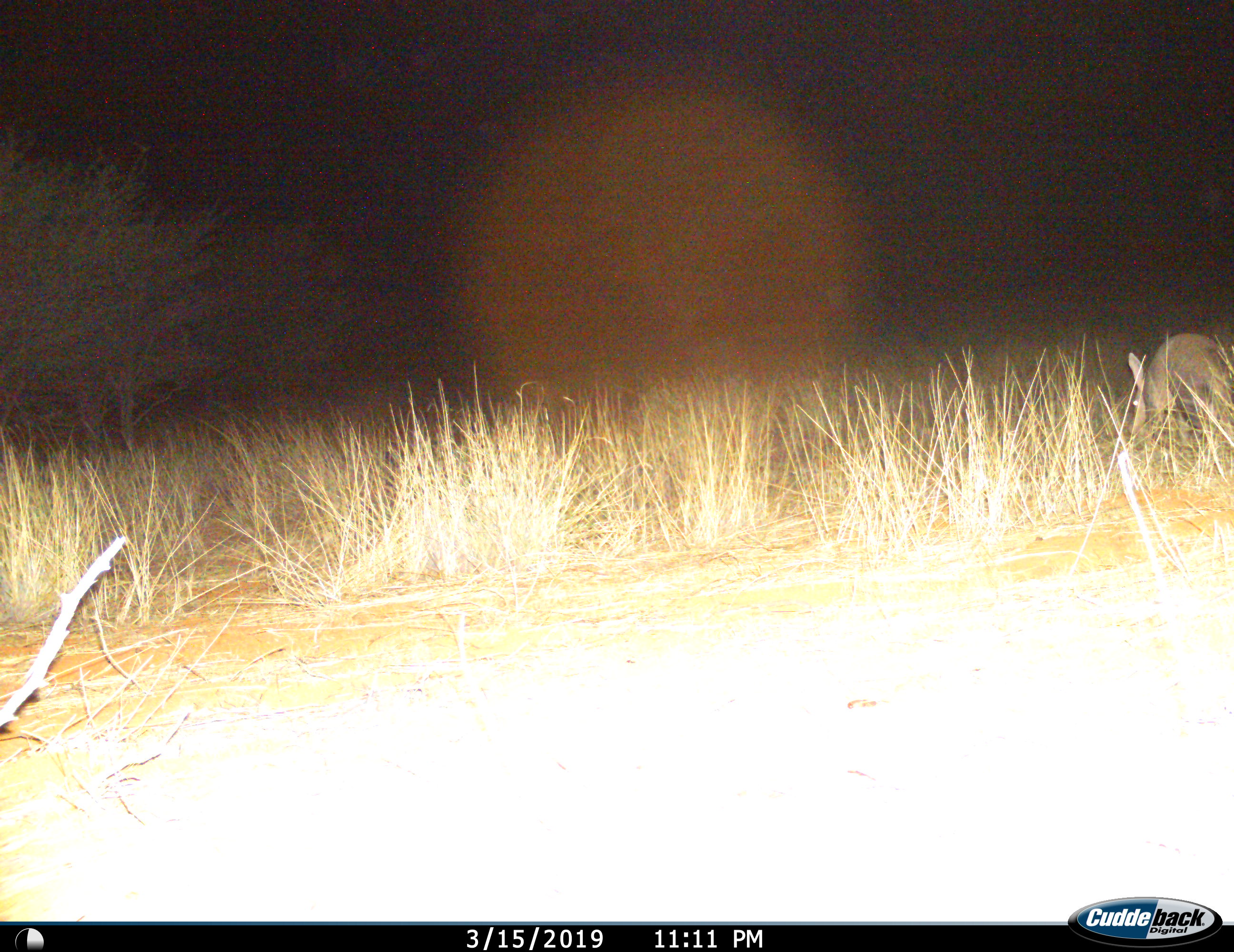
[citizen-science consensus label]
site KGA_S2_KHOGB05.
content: unidentified animal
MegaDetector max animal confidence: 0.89